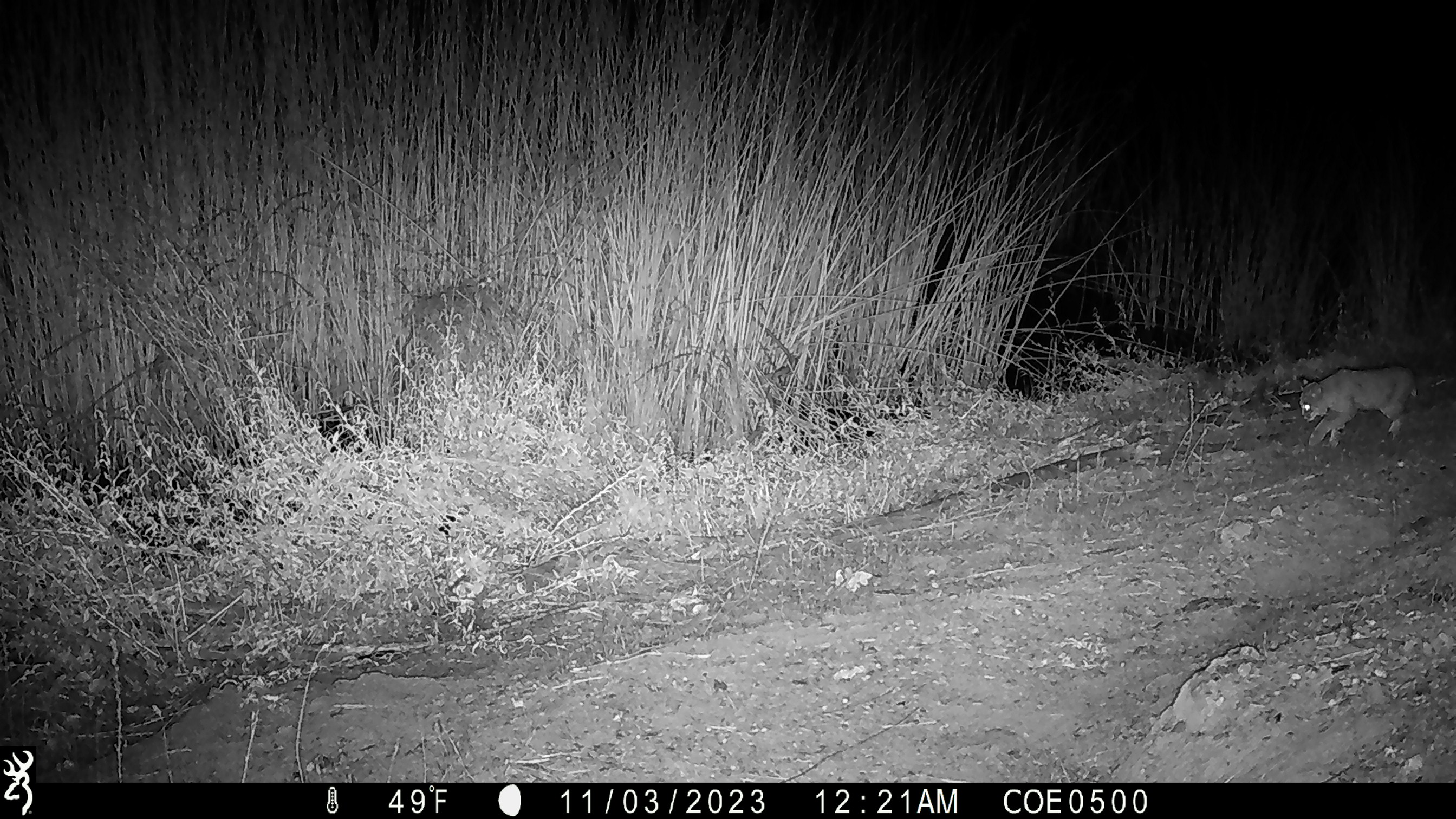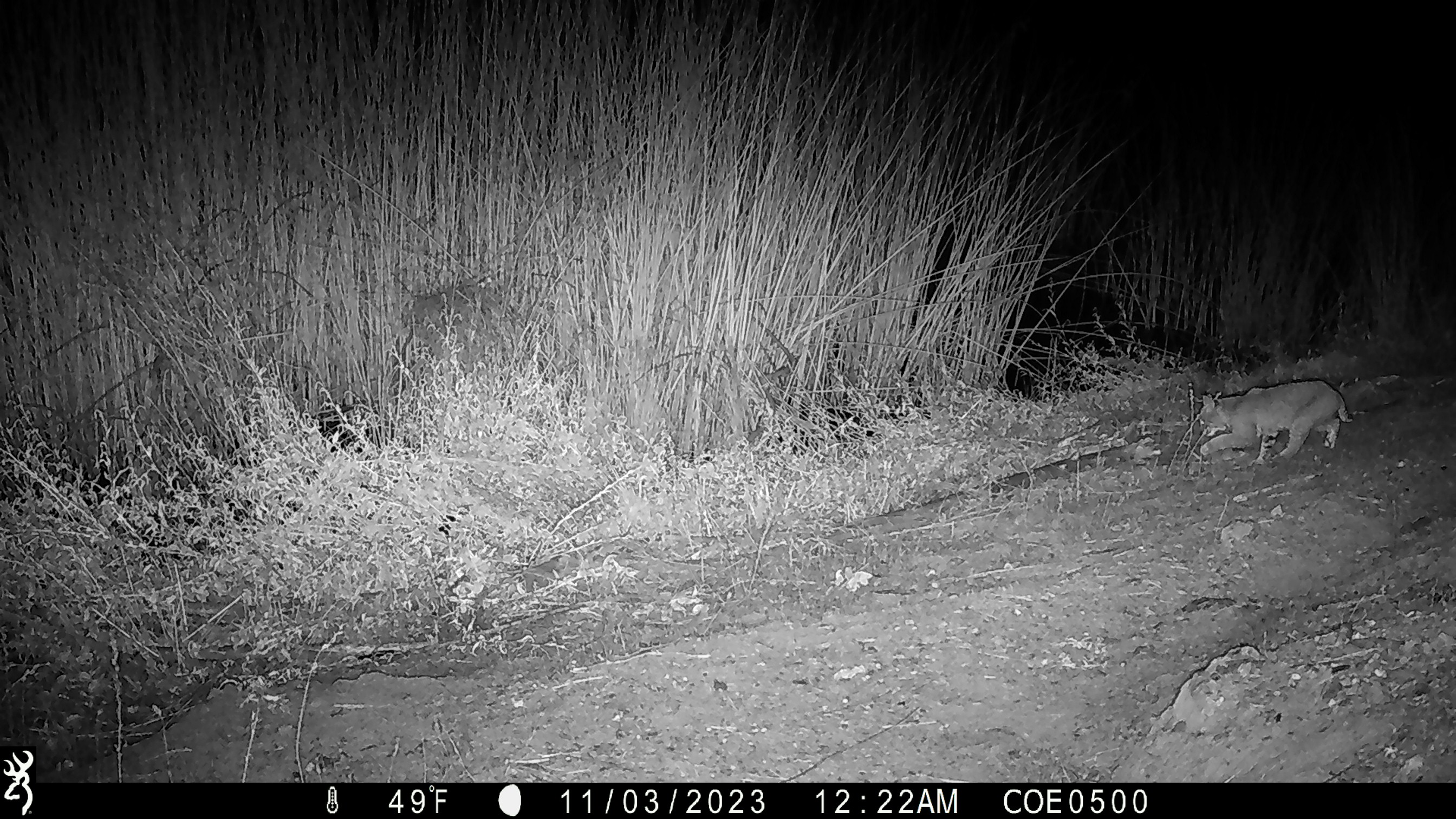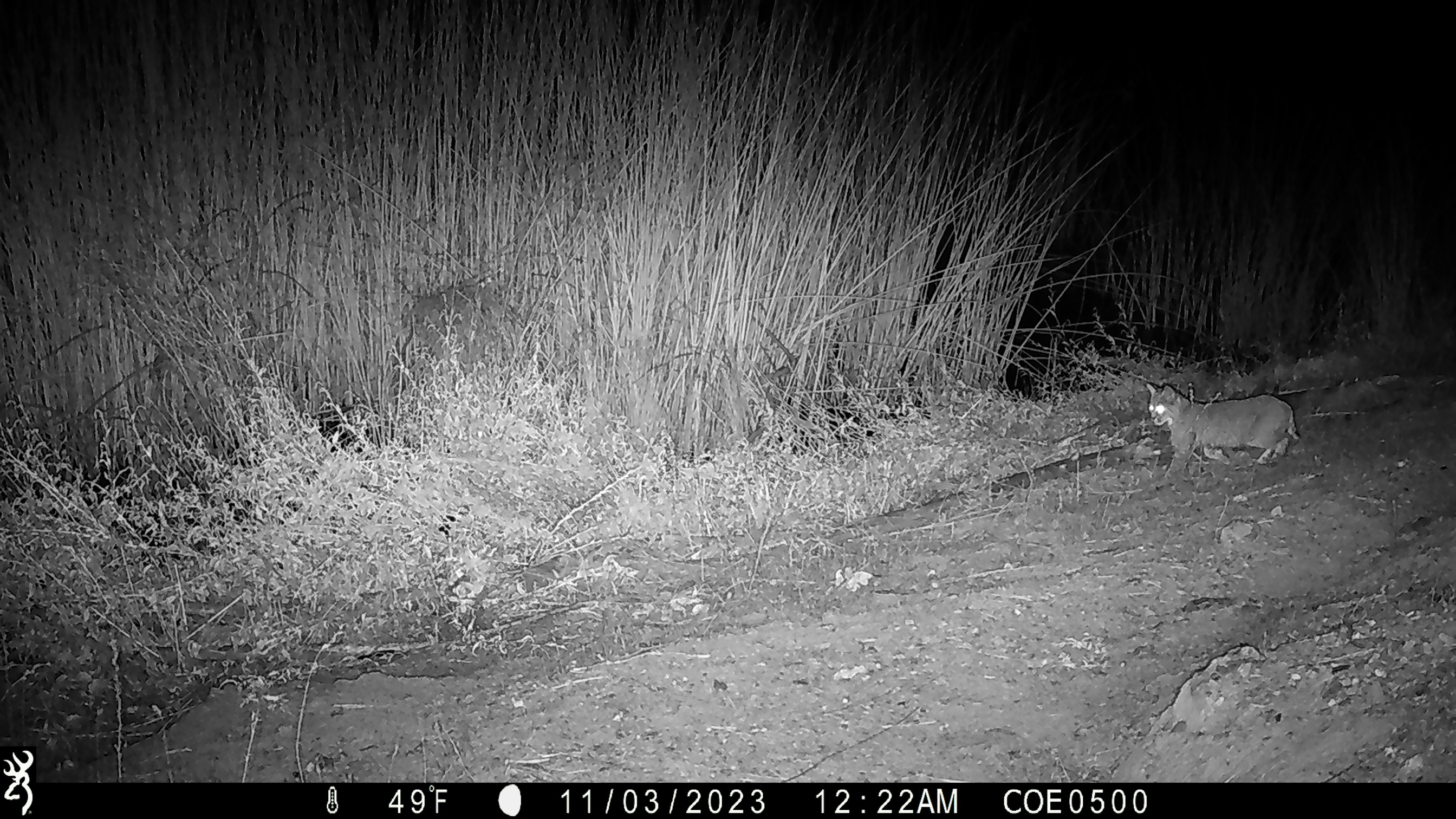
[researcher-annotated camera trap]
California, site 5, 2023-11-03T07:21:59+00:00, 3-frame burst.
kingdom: Animalia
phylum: Chordata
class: Mammalia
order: Carnivora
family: Felidae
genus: Lynx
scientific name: Lynx rufus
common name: bobcat